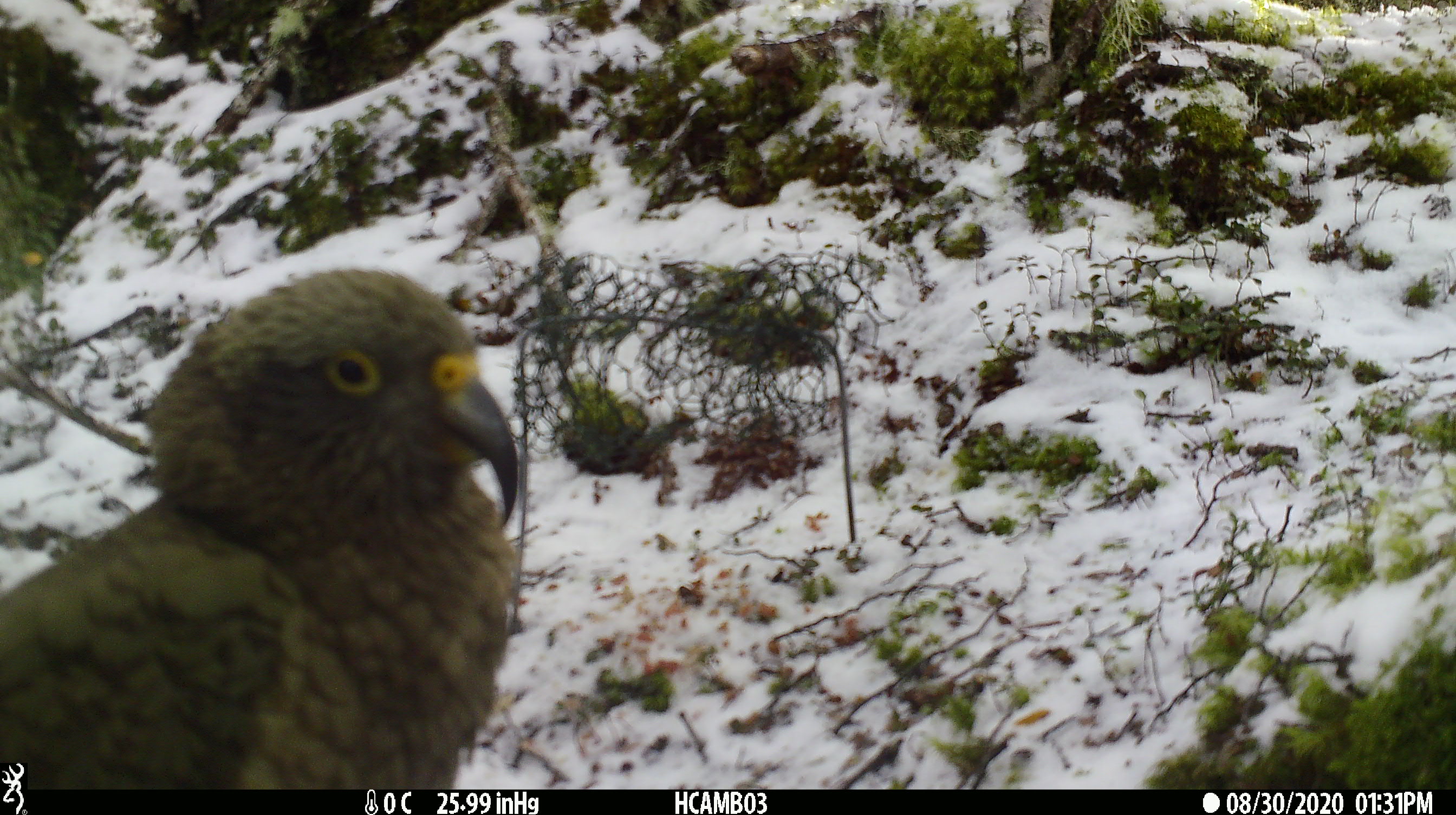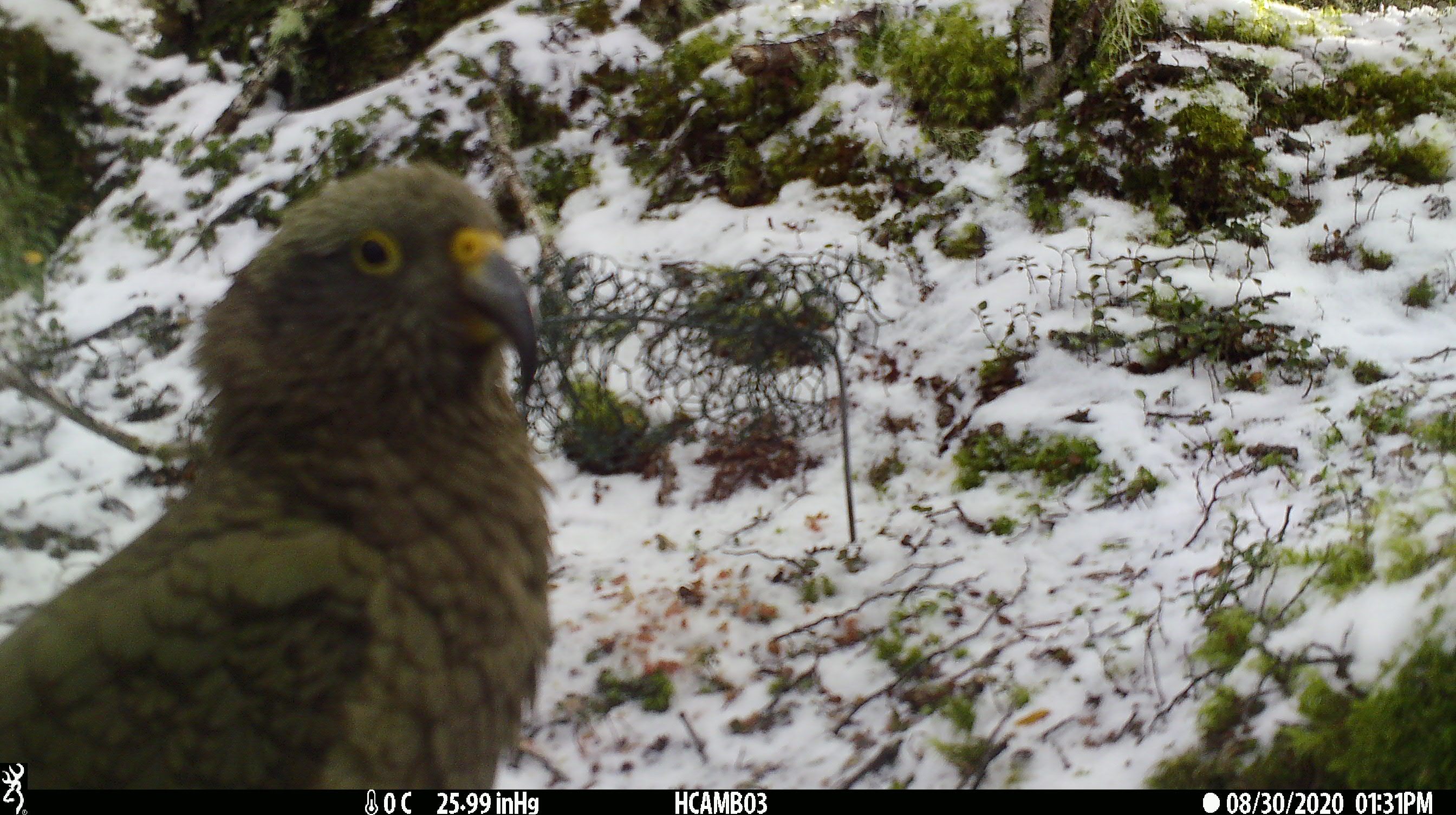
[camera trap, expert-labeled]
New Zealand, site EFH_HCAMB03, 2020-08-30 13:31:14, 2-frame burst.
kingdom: Animalia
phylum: Chordata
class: Aves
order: Psittaciformes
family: Strigopidae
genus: Nestor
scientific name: Nestor notabilis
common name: kea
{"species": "kea (Nestor notabilis)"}